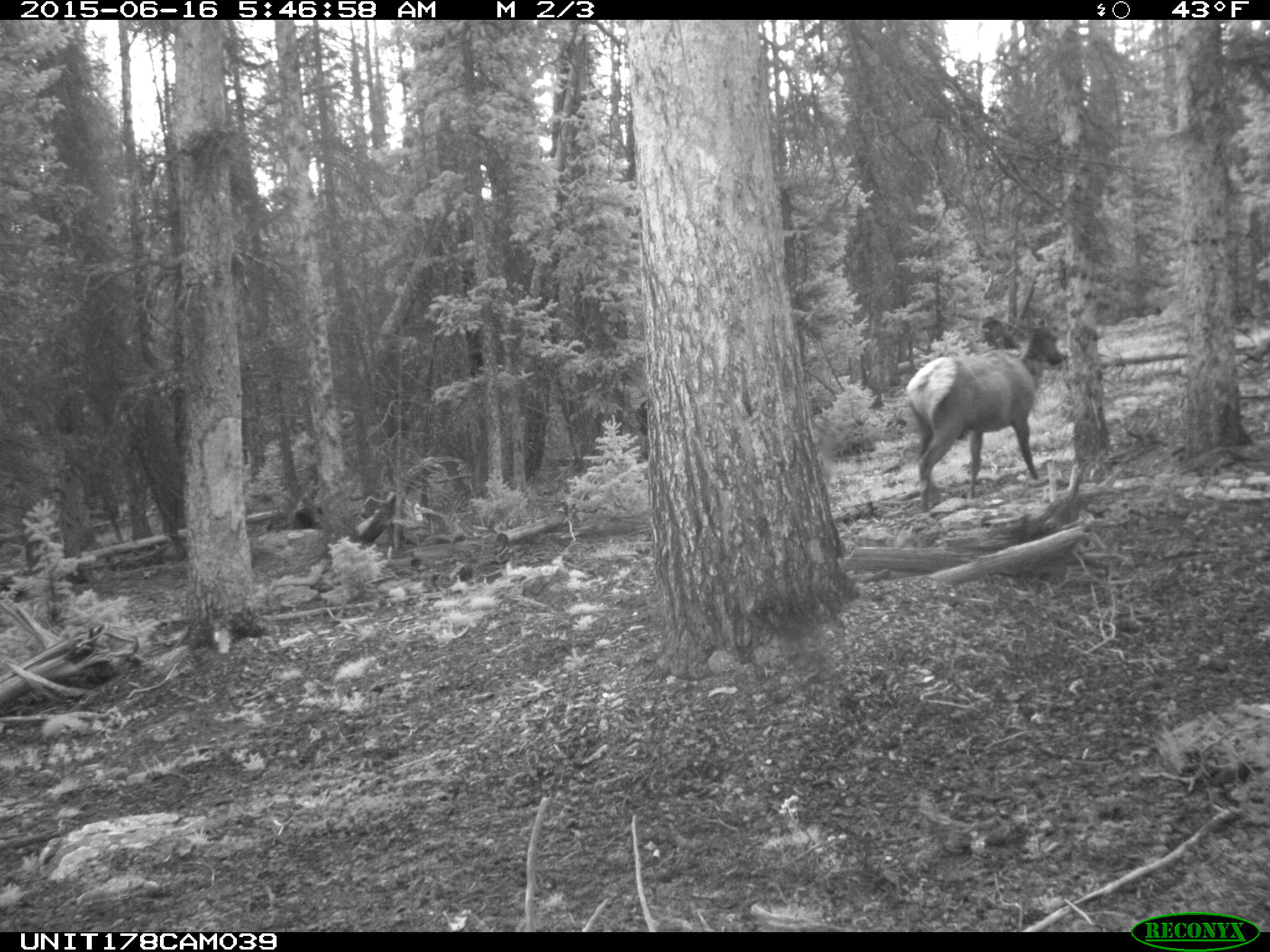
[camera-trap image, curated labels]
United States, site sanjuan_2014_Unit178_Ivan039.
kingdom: Animalia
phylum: Chordata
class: Mammalia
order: Artiodactyla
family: Cervidae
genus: Cervus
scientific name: Cervus elaphus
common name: red deer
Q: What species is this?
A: Cervus elaphus (red deer).